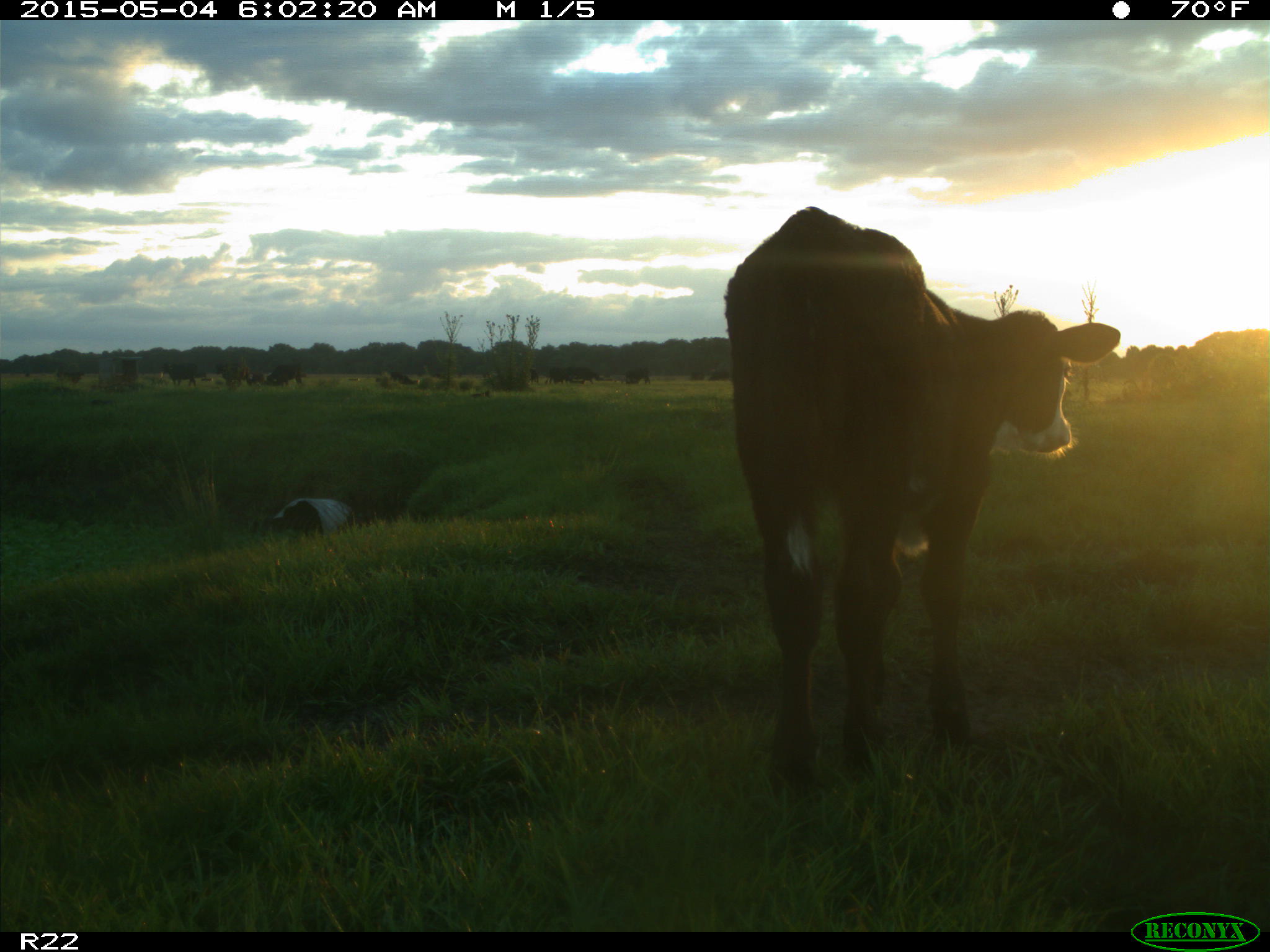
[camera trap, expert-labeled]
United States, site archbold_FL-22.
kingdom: Animalia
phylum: Chordata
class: Mammalia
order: Artiodactyla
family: Bovidae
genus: Bos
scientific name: Bos taurus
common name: domestic cow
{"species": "Bos taurus (domestic cow)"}